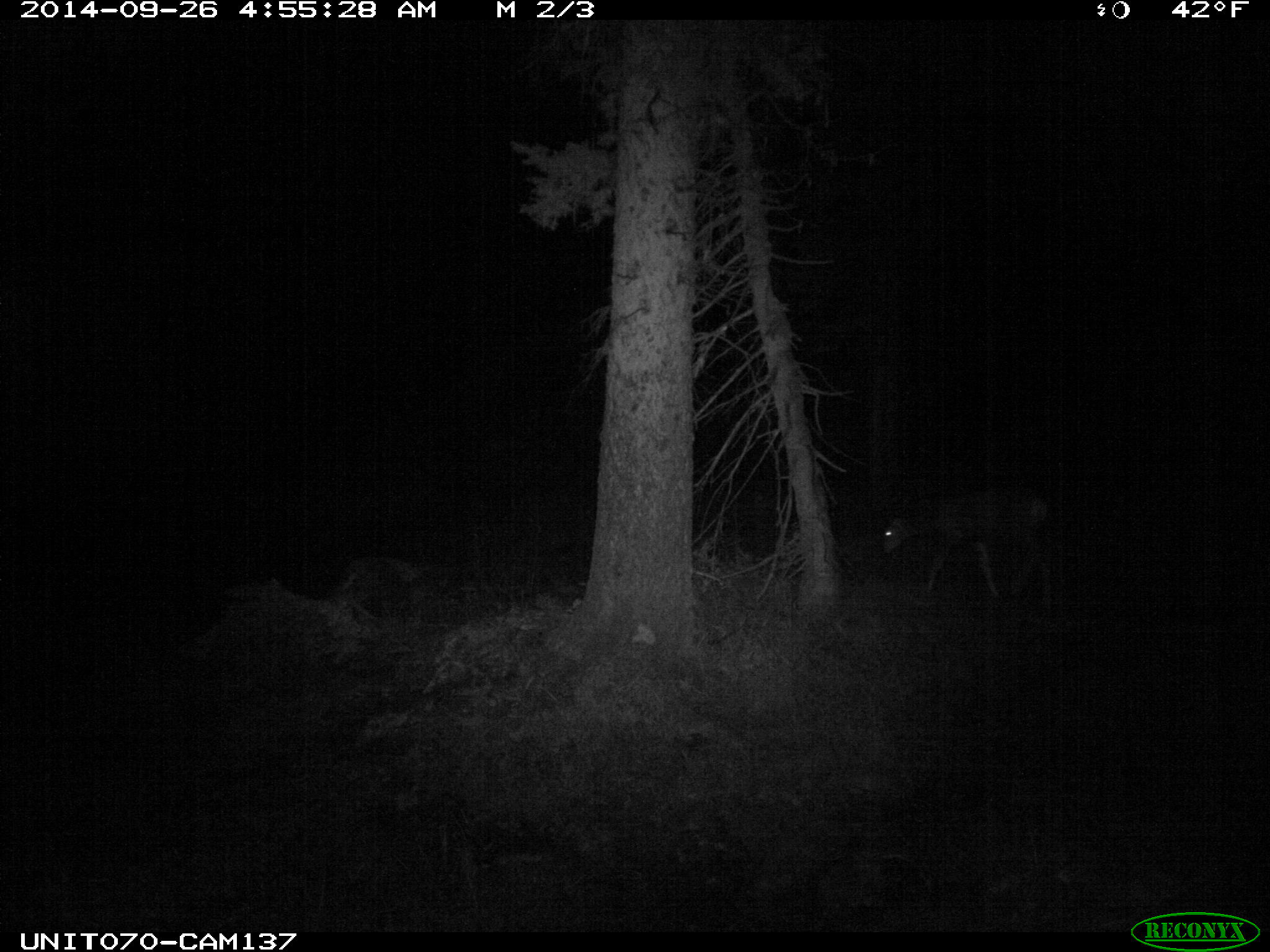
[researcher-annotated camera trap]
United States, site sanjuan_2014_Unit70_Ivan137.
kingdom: Animalia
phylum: Chordata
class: Mammalia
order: Artiodactyla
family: Cervidae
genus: Odocoileus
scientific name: Odocoileus hemionus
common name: mule deer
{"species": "Odocoileus hemionus (mule deer)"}